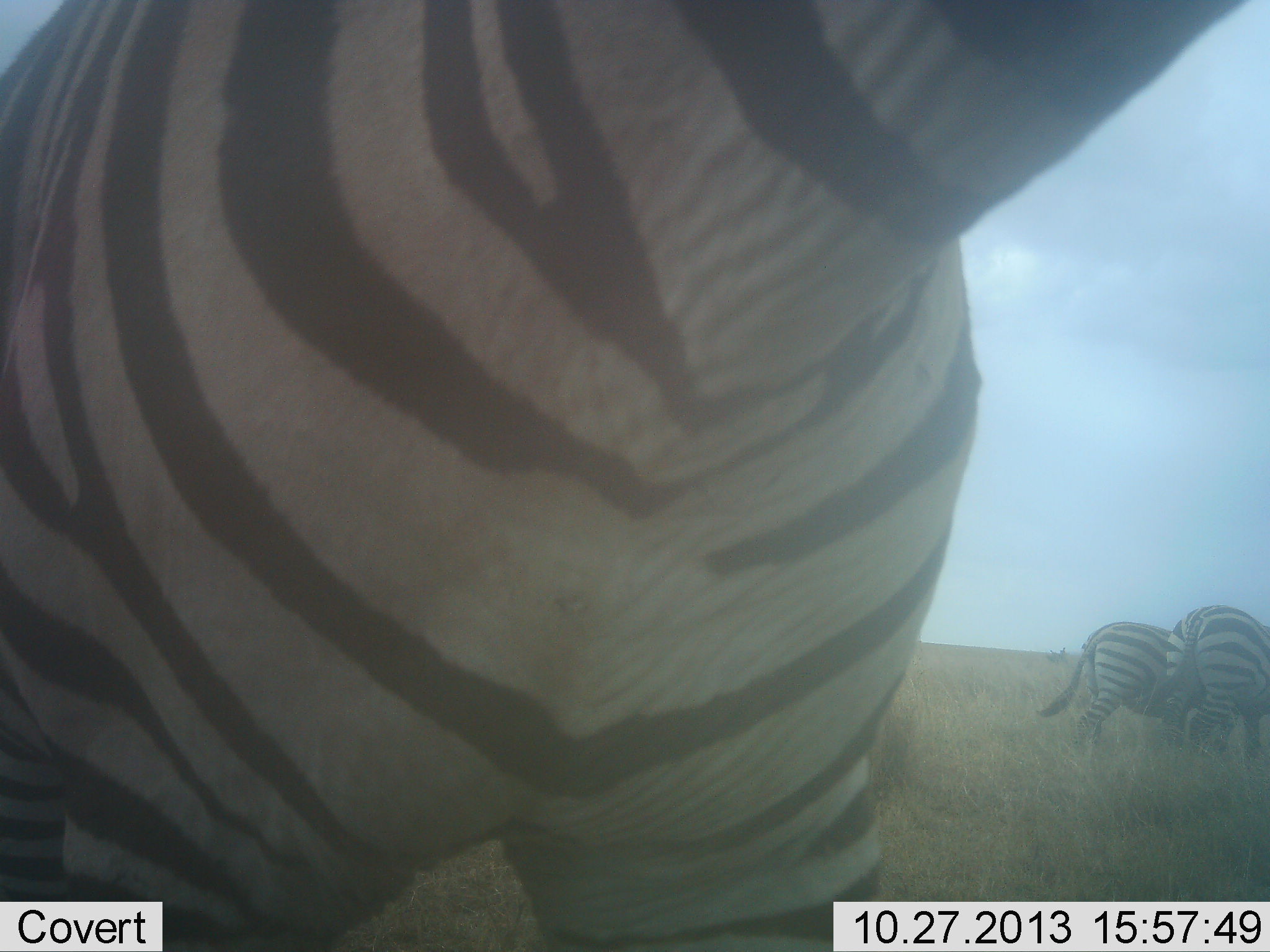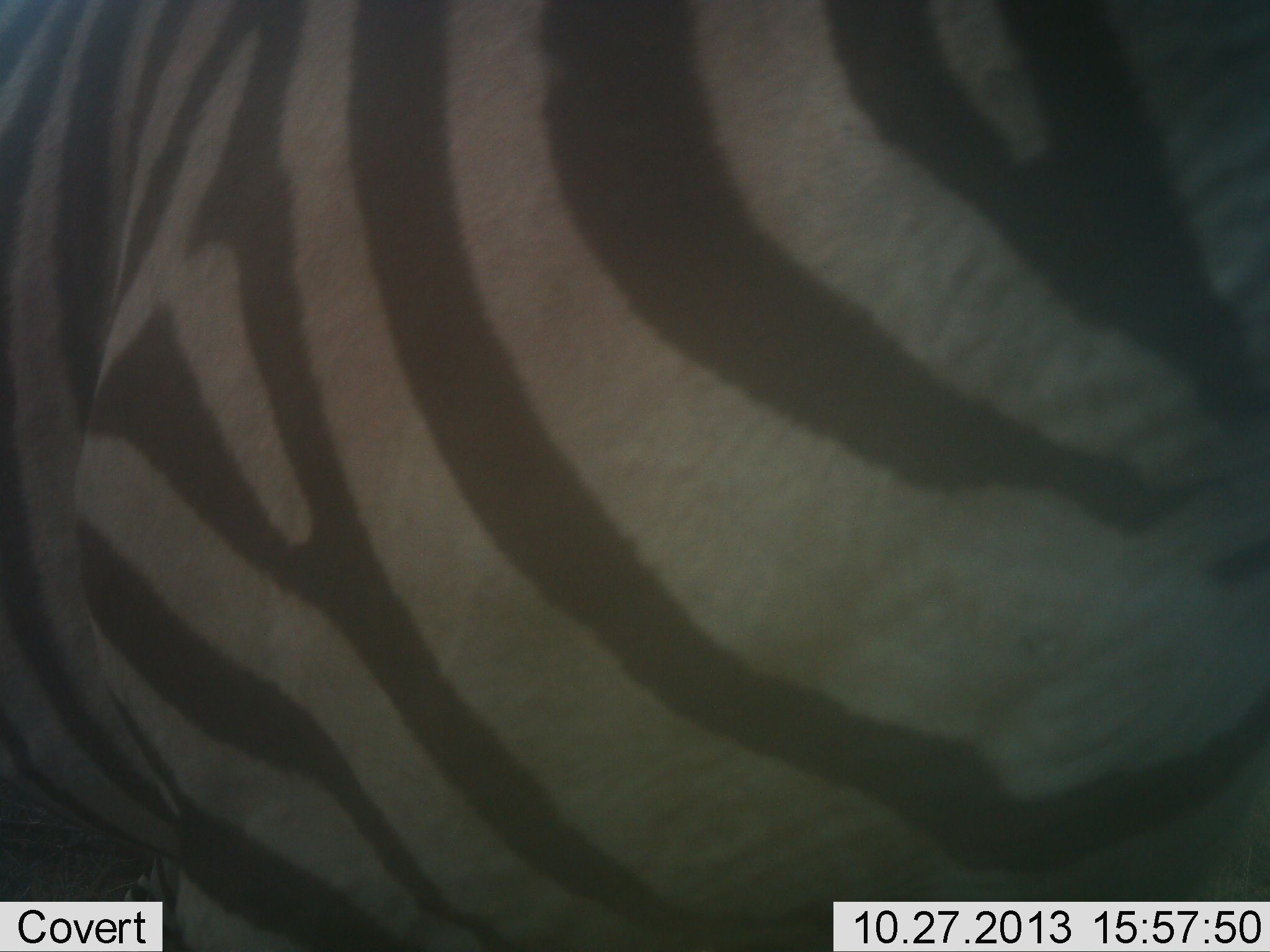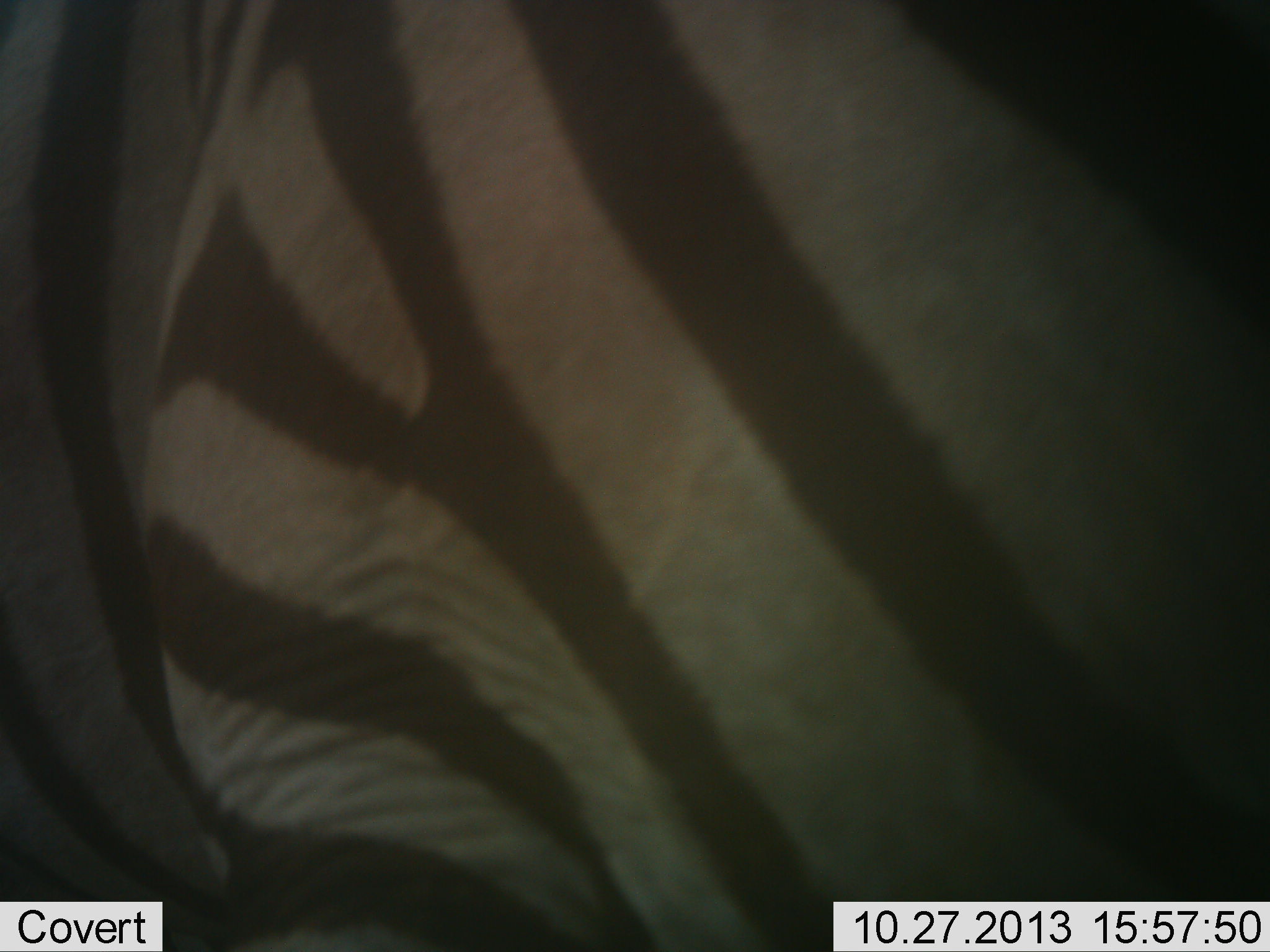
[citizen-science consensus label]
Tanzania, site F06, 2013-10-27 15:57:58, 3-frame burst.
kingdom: Animalia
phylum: Chordata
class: Mammalia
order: Perissodactyla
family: Equidae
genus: Equus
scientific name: Equus quagga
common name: plains zebra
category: zebra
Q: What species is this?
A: Zebra (plains zebra) (Equus quagga).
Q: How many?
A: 3.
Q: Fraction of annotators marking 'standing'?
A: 57%.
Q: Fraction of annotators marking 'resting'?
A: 0%.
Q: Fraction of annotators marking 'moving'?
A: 57%.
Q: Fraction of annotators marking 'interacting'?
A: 0%.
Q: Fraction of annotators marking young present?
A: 0%.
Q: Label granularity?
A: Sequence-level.